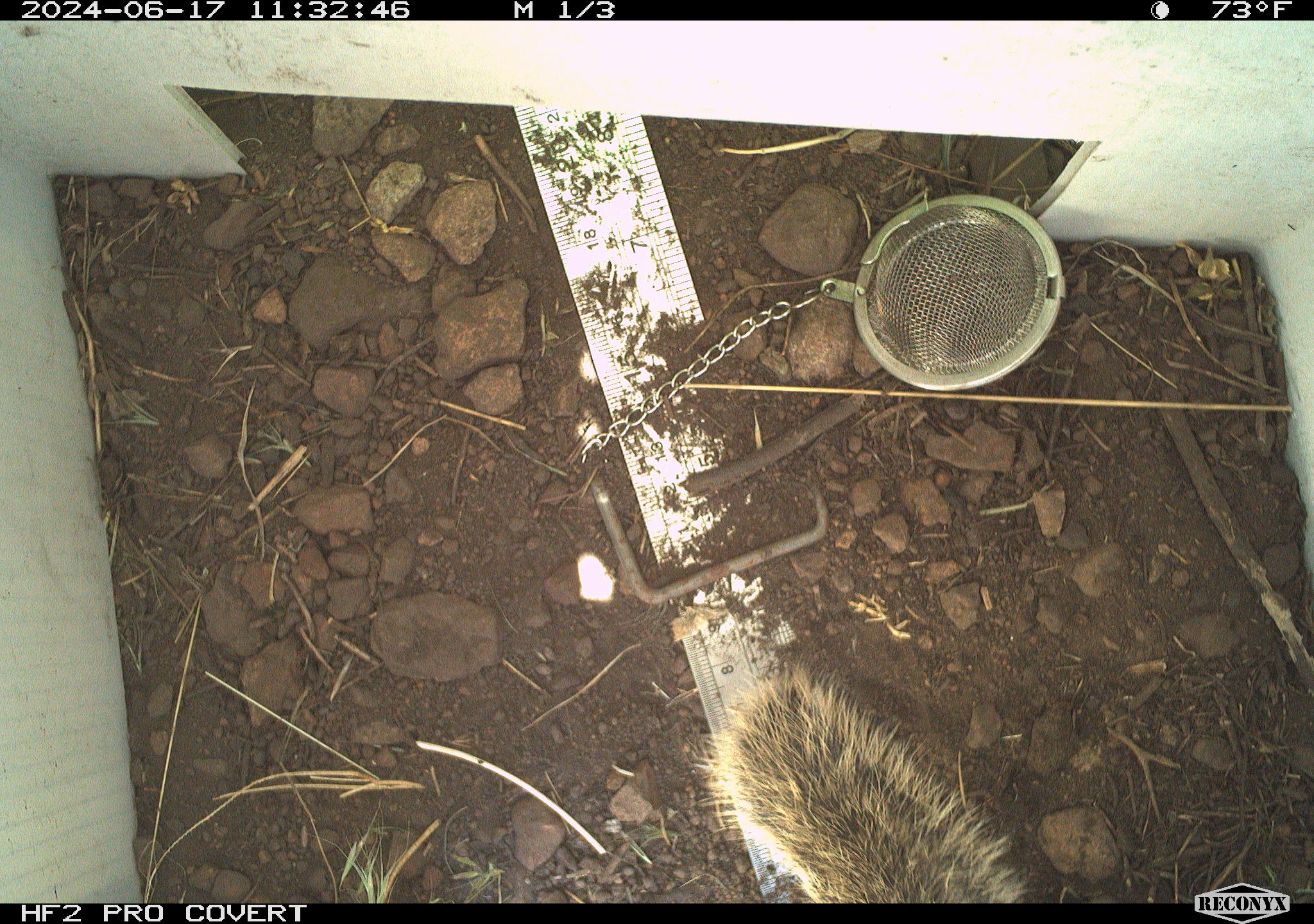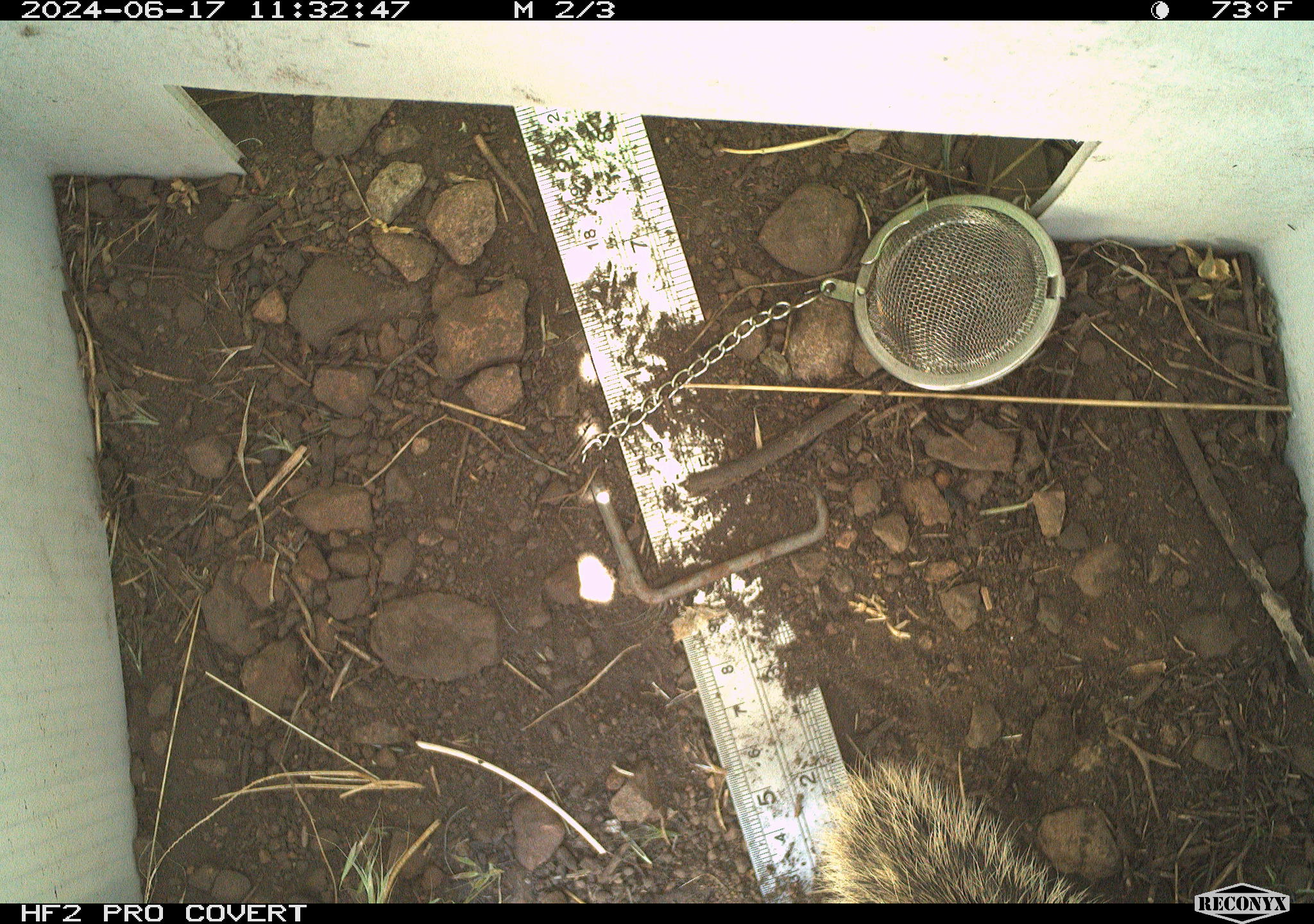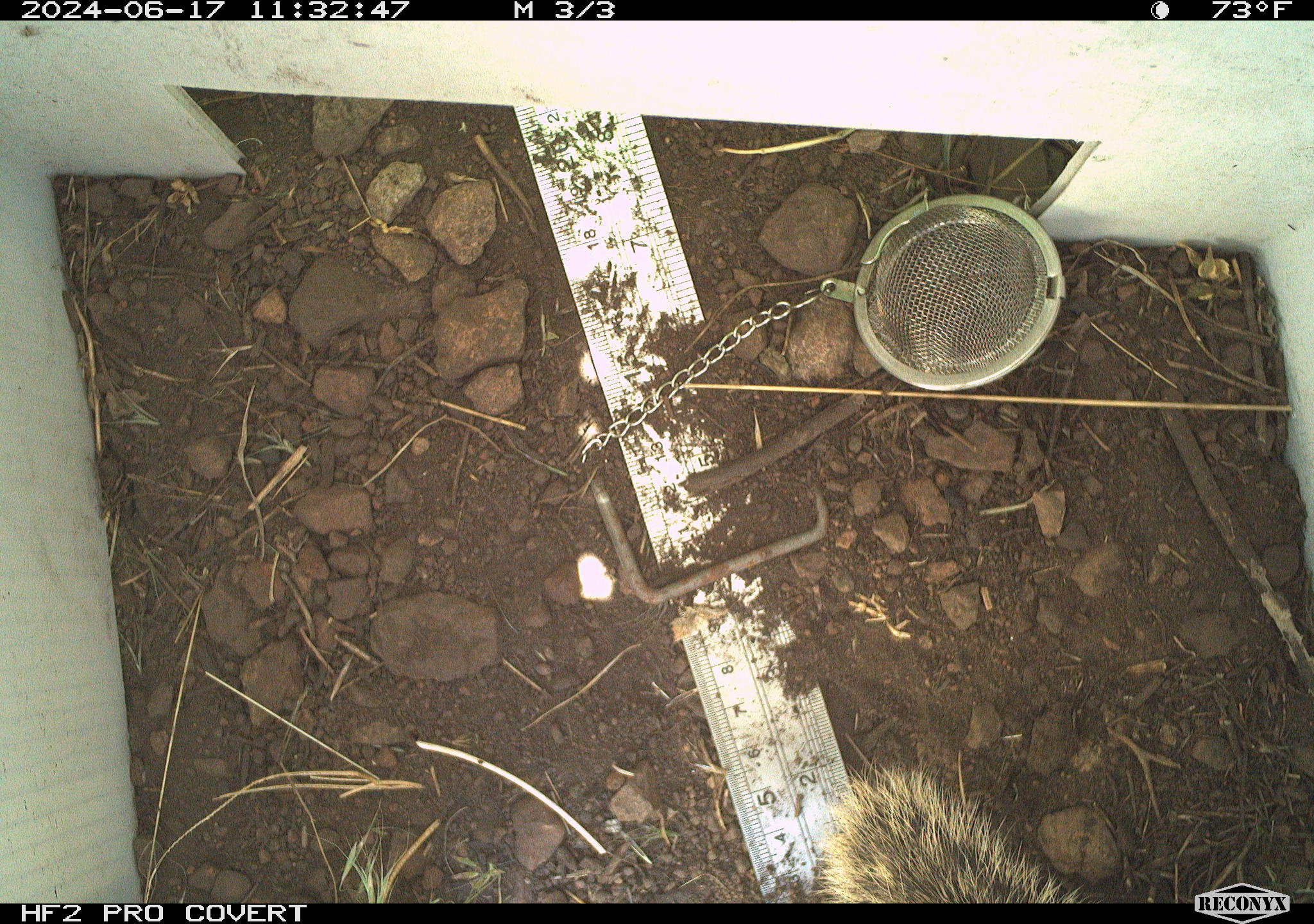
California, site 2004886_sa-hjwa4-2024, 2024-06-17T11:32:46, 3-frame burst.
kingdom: Animalia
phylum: Chordata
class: Mammalia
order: Rodentia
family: Sciuridae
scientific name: Sciuridae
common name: squirrels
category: sciuridae family